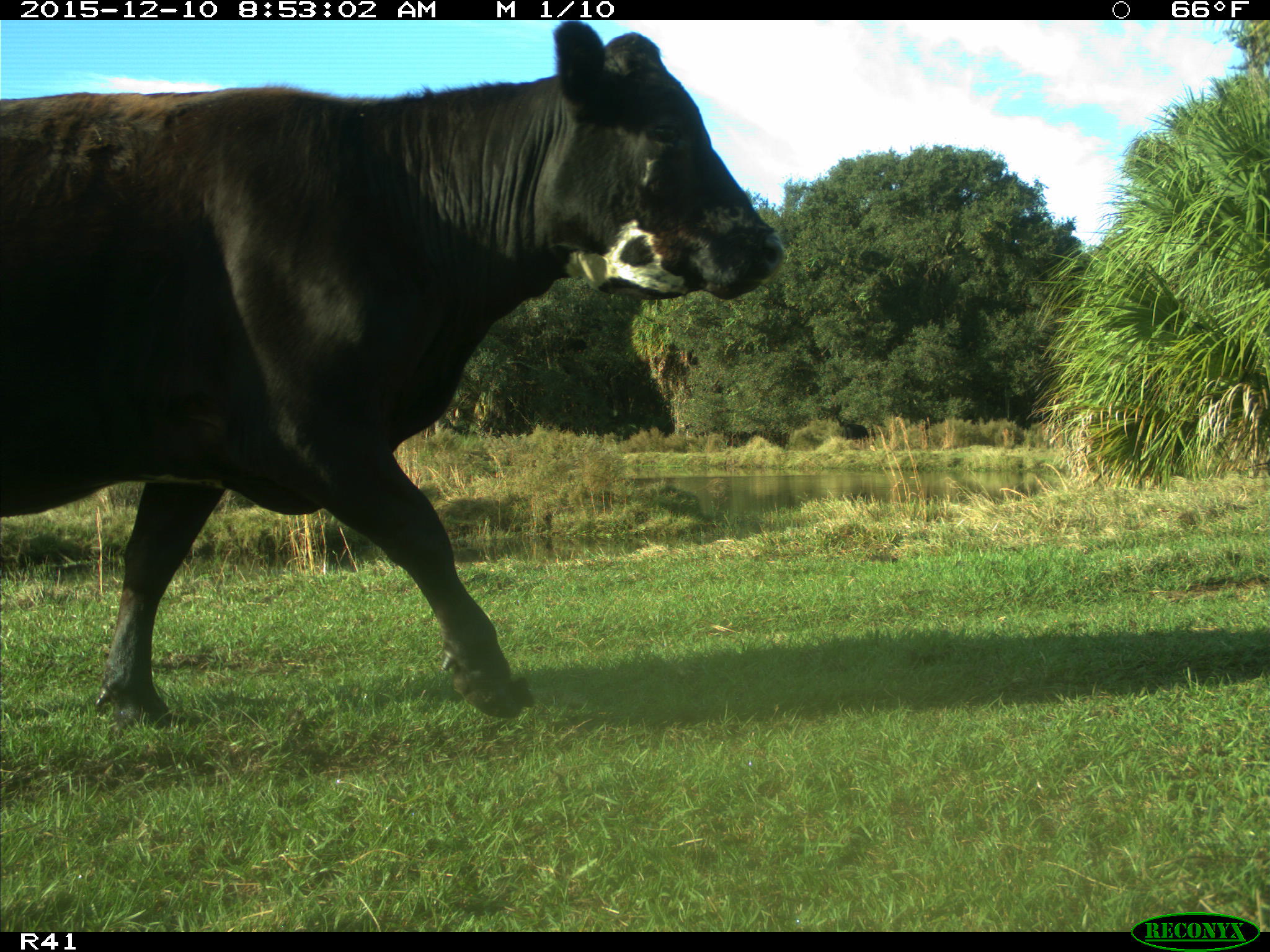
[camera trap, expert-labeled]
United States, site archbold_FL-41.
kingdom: Animalia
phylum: Chordata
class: Mammalia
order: Artiodactyla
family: Bovidae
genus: Bos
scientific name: Bos taurus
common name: domestic cow